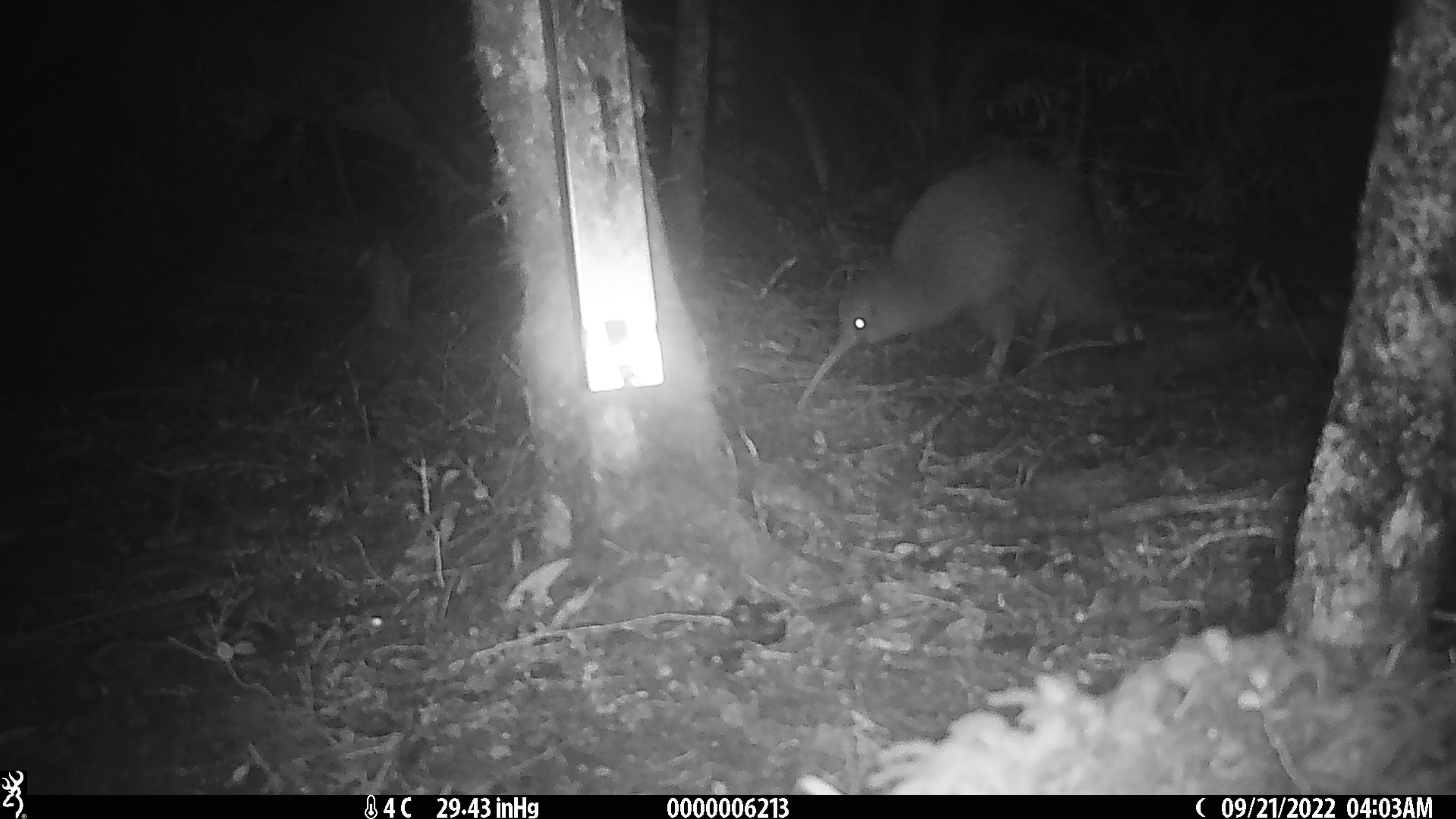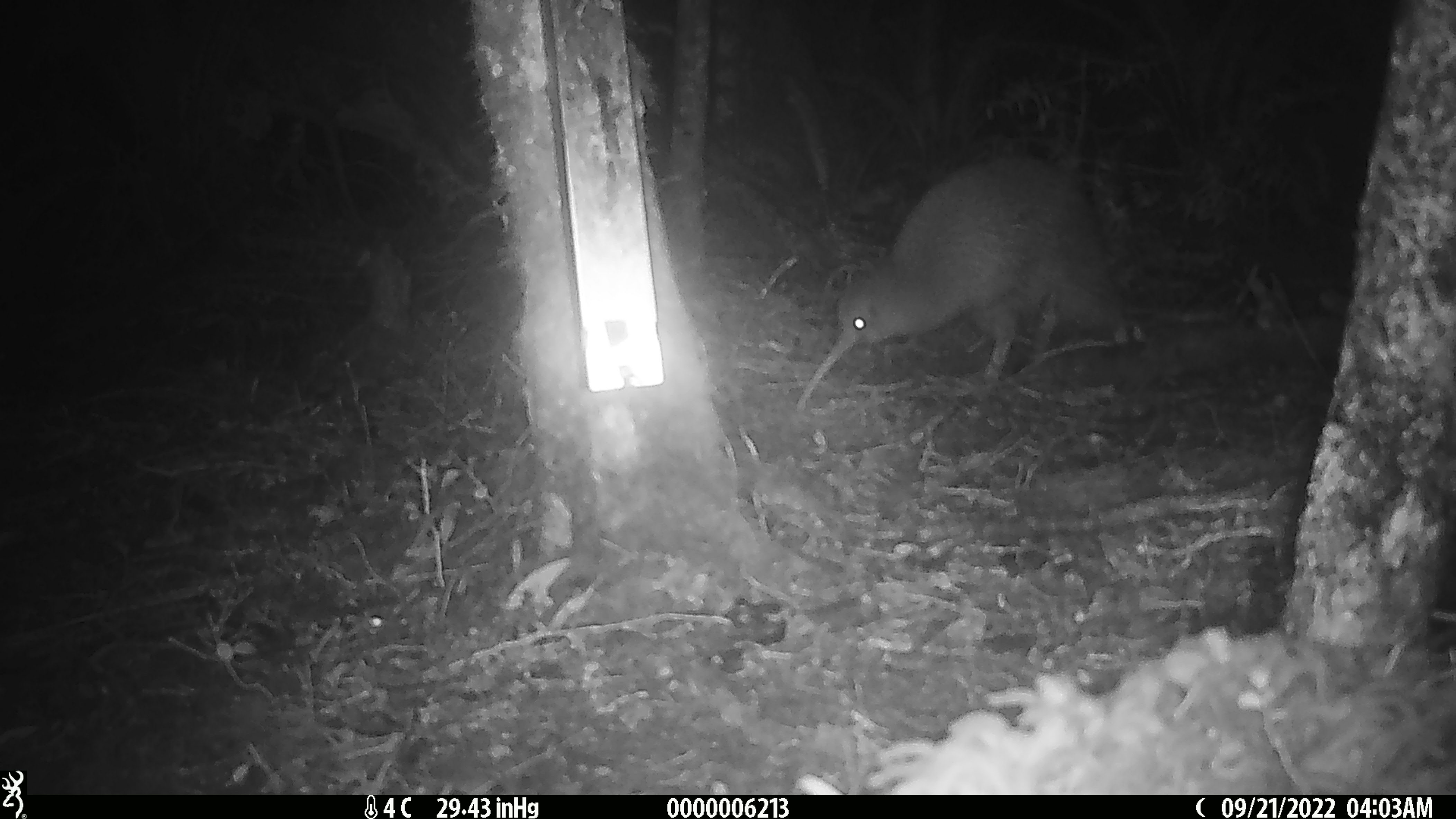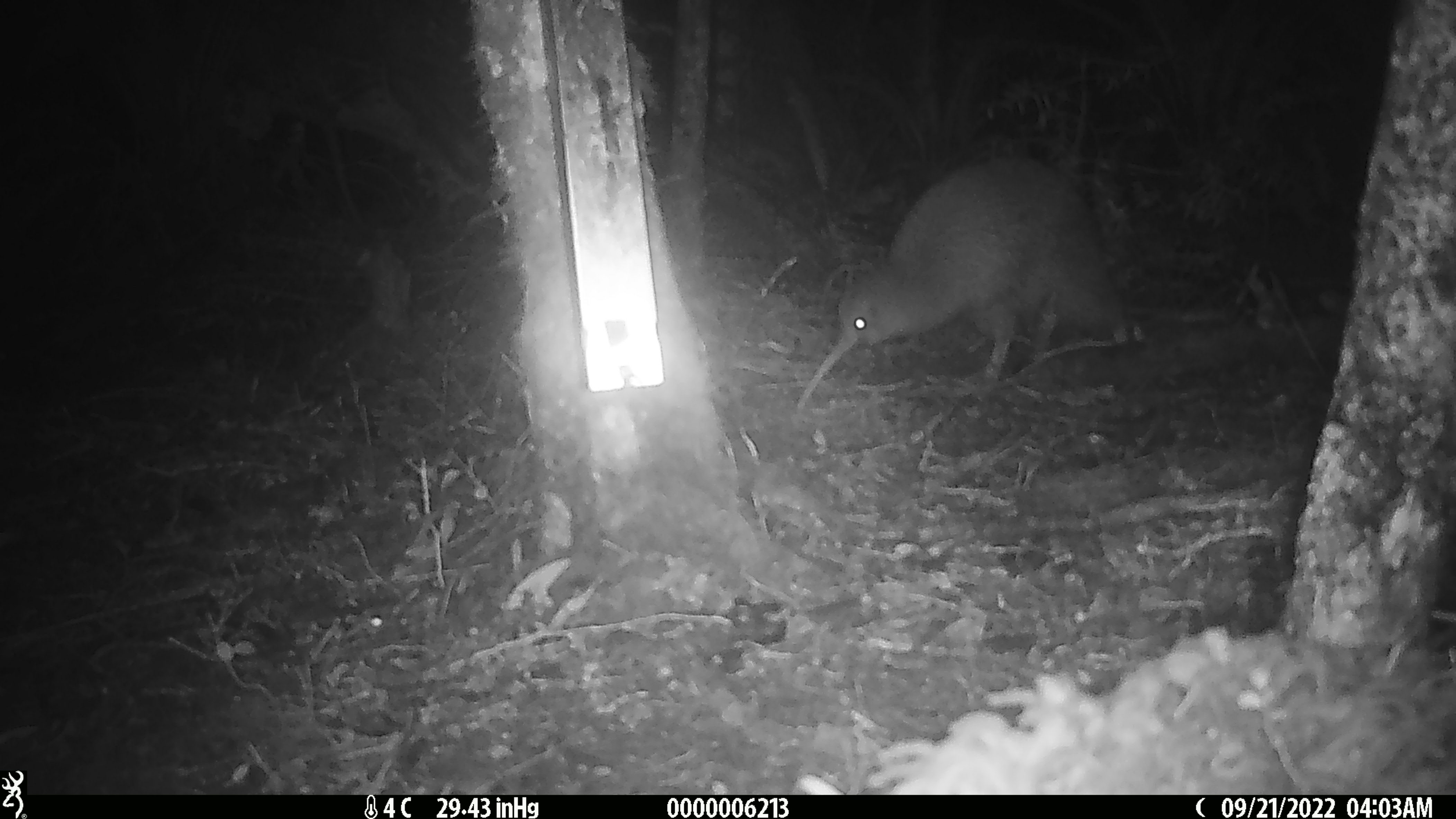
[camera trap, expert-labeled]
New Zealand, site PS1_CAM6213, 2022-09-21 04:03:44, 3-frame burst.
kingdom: Animalia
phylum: Chordata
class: Aves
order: Apterygiformes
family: Apterygidae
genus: Apteryx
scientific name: Apteryx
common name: kiwi